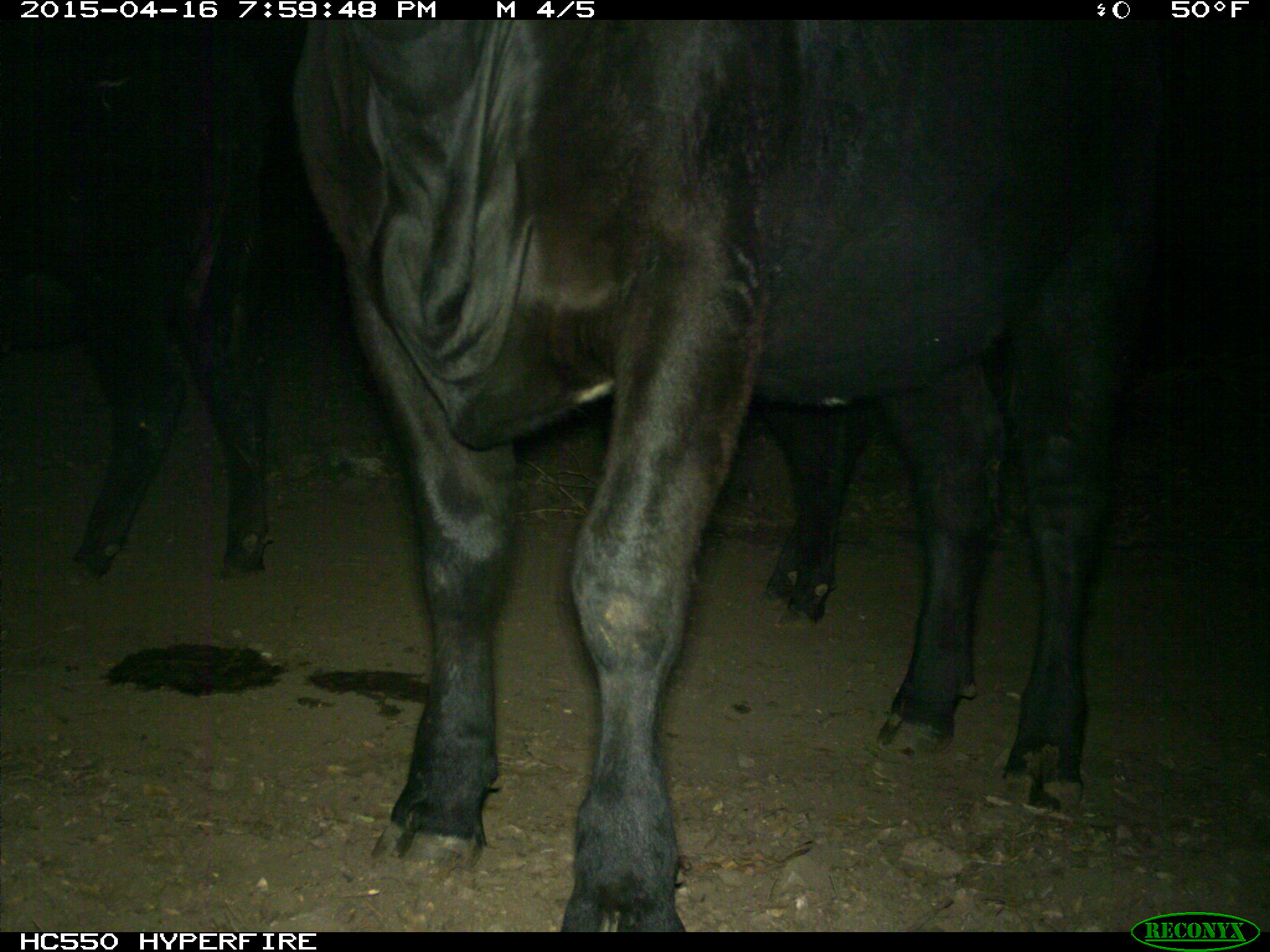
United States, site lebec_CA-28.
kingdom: Animalia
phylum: Chordata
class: Mammalia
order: Artiodactyla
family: Bovidae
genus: Bos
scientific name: Bos taurus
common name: domestic cow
Bos taurus (domestic cow).